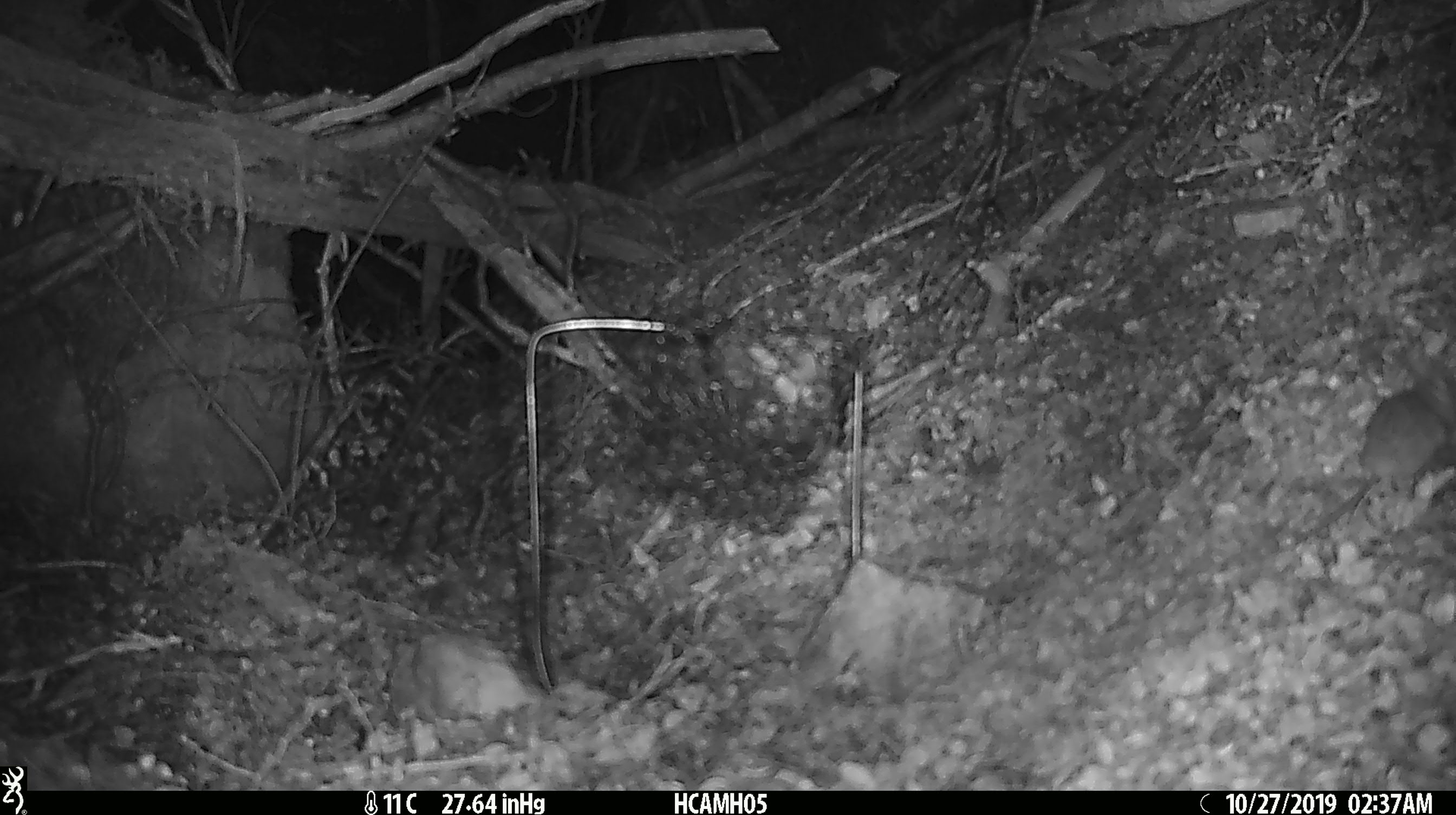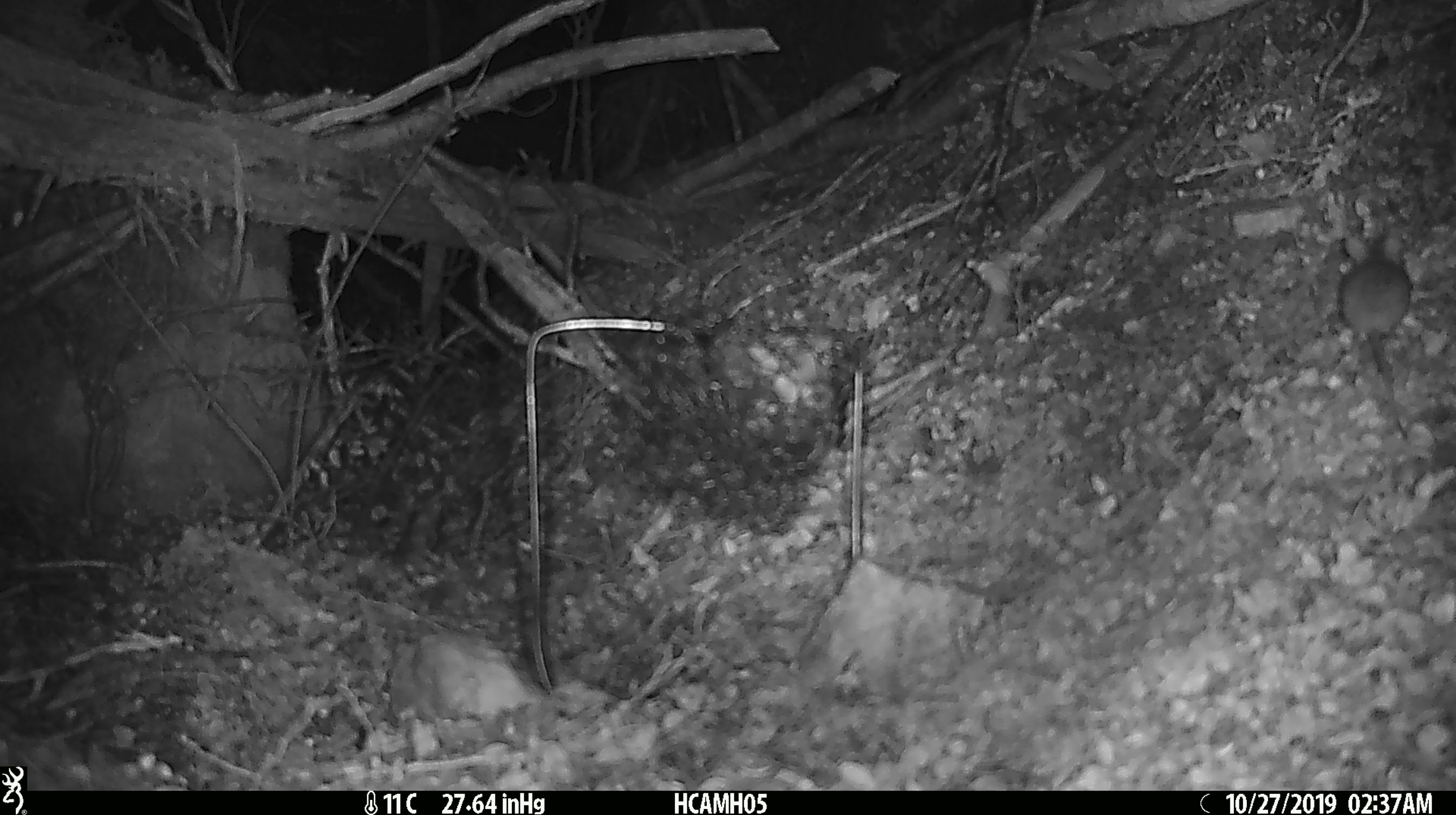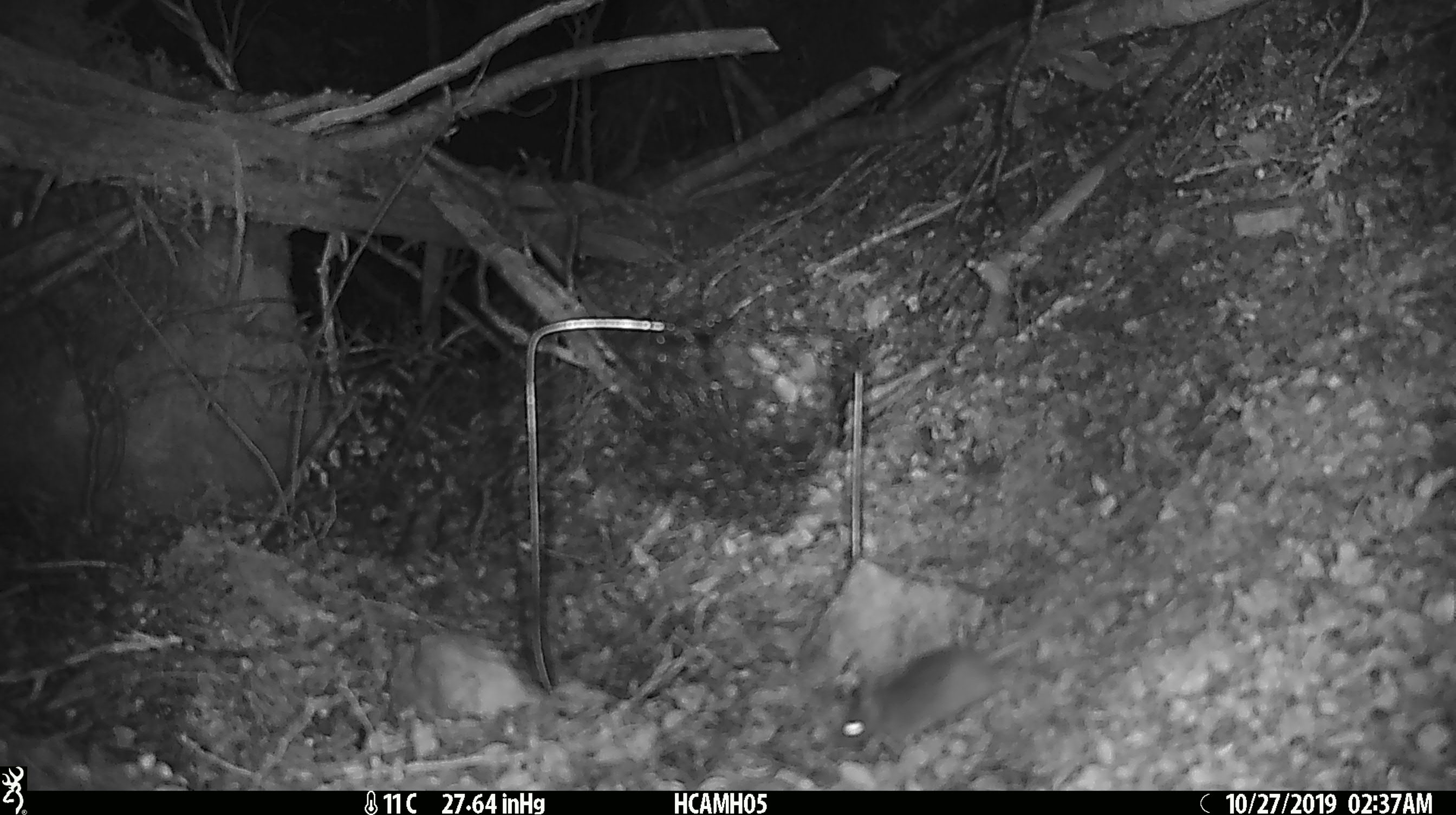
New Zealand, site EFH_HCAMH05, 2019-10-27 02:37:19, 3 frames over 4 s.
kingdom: Animalia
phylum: Chordata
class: Mammalia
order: Rodentia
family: Muridae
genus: Mus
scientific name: Mus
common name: mouse